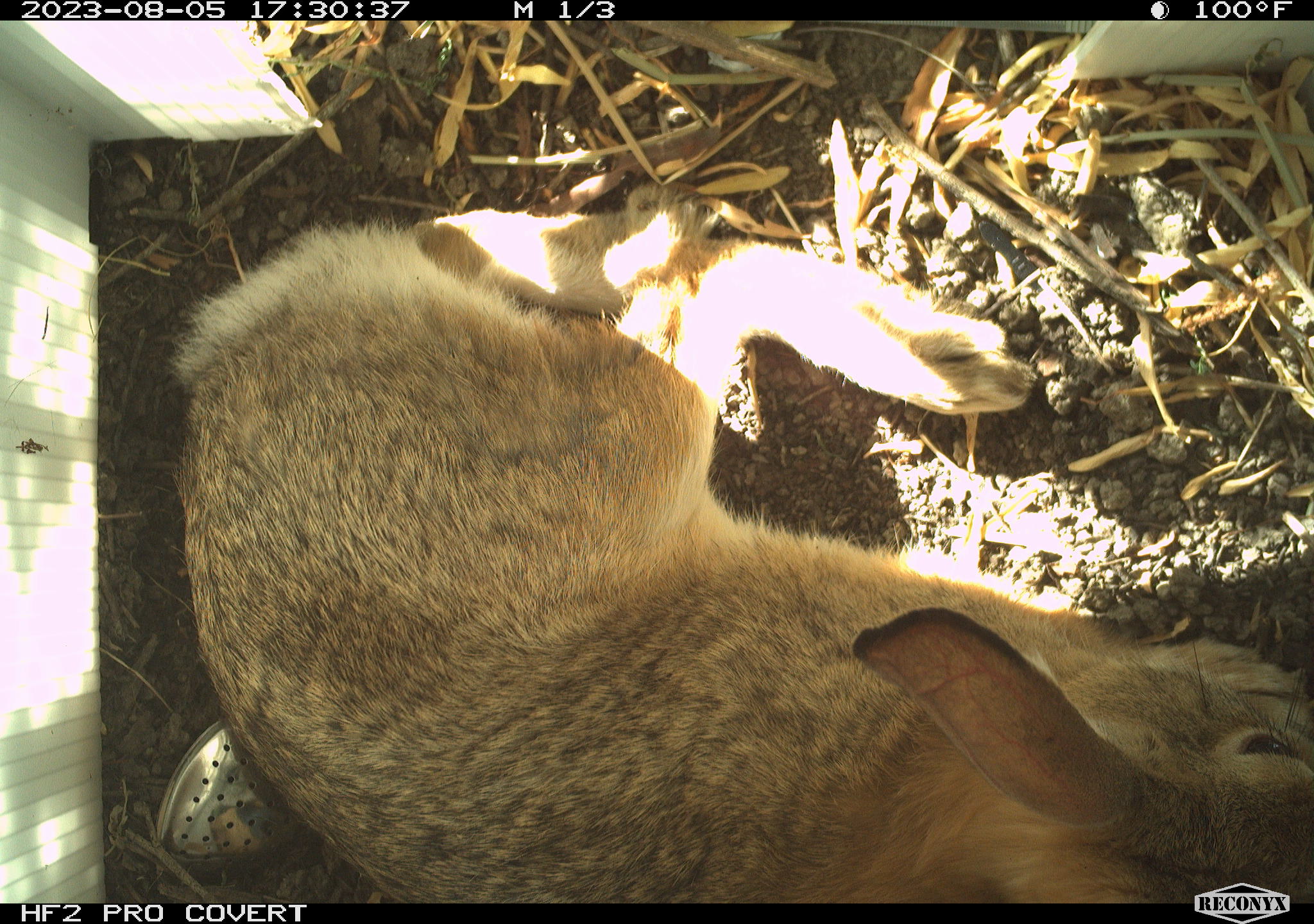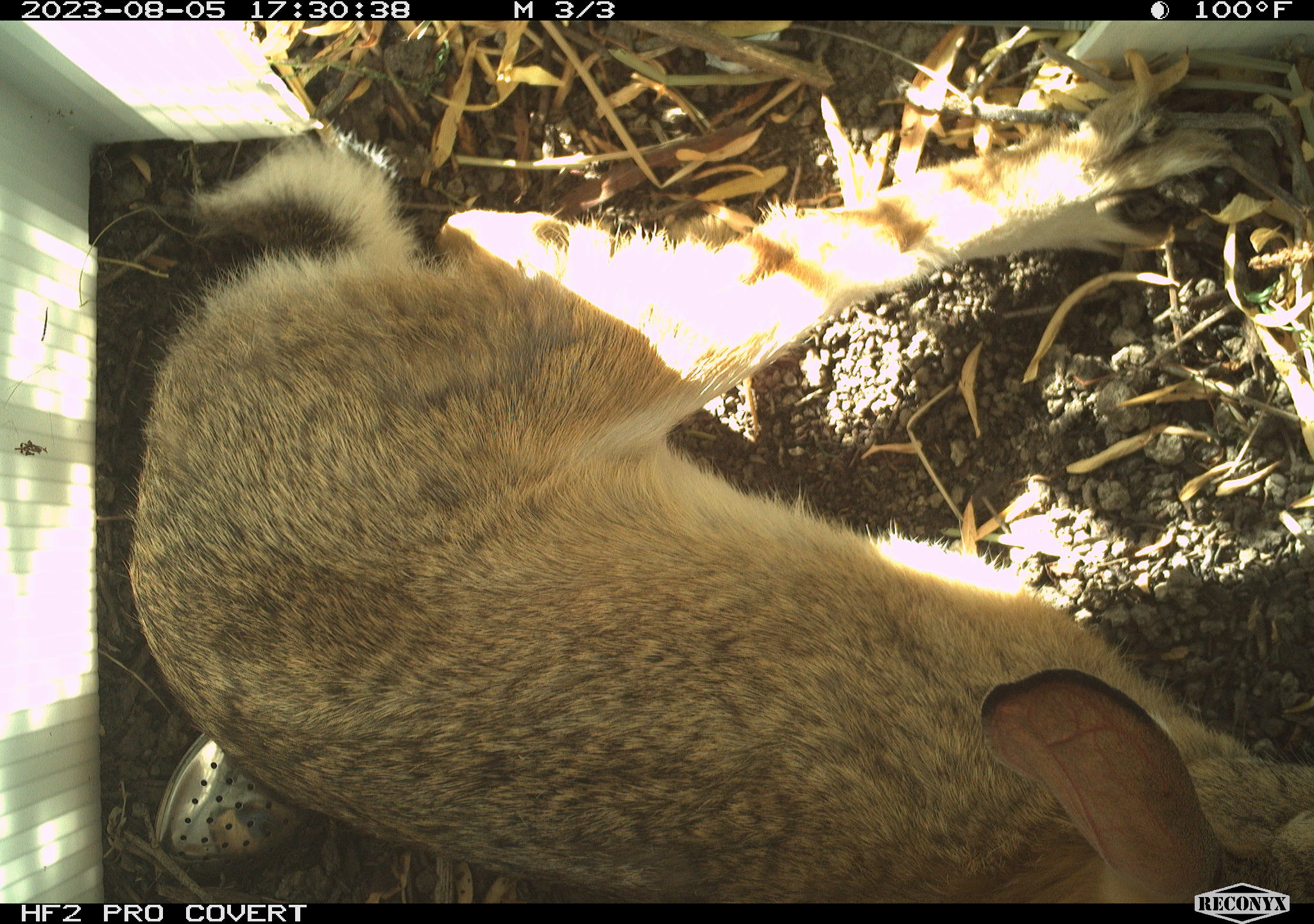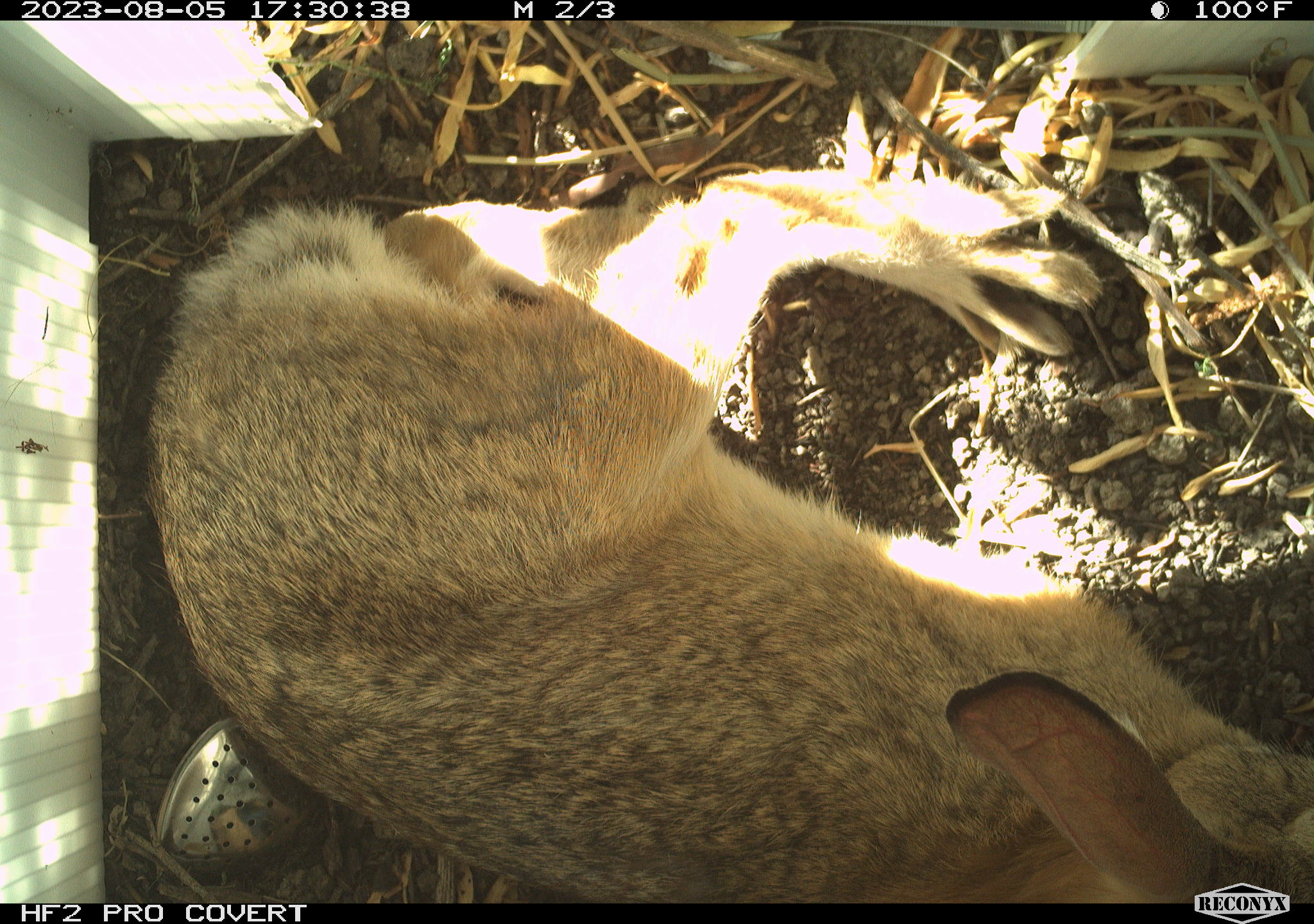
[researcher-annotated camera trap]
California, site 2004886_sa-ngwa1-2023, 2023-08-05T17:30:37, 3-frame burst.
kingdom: Animalia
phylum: Chordata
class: Mammalia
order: Lagomorpha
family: Leporidae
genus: Sylvilagus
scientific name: Sylvilagus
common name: cottontail rabbits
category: sylvilagus species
Sylvilagus species (cottontail rabbits) (Sylvilagus).